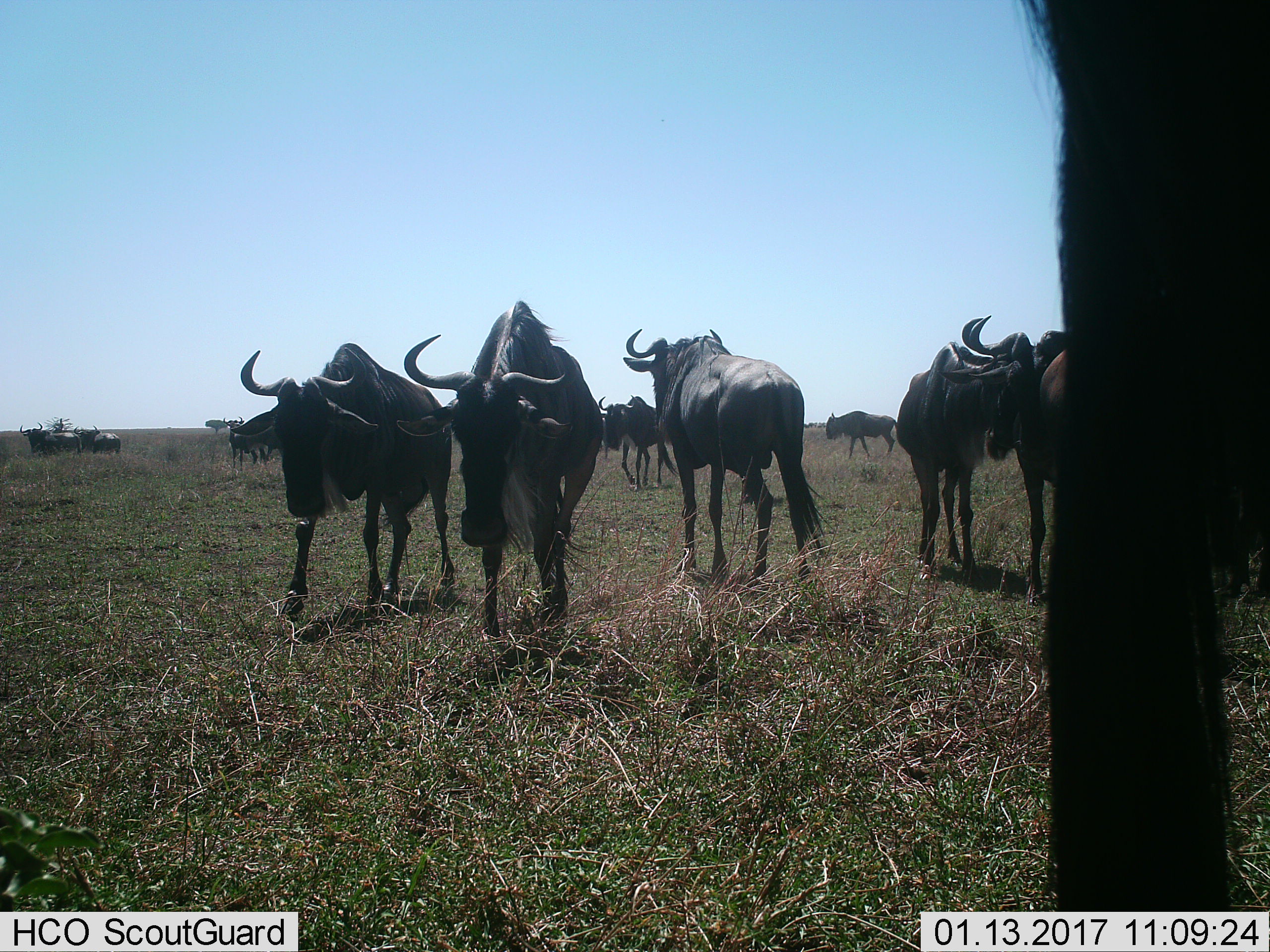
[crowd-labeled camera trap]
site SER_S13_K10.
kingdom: Animalia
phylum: Chordata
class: Mammalia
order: Artiodactyla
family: Bovidae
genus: Connochaetes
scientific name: Connochaetes taurinus taurinus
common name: blue wildebeest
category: wildebeestblue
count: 11-50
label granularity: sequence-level